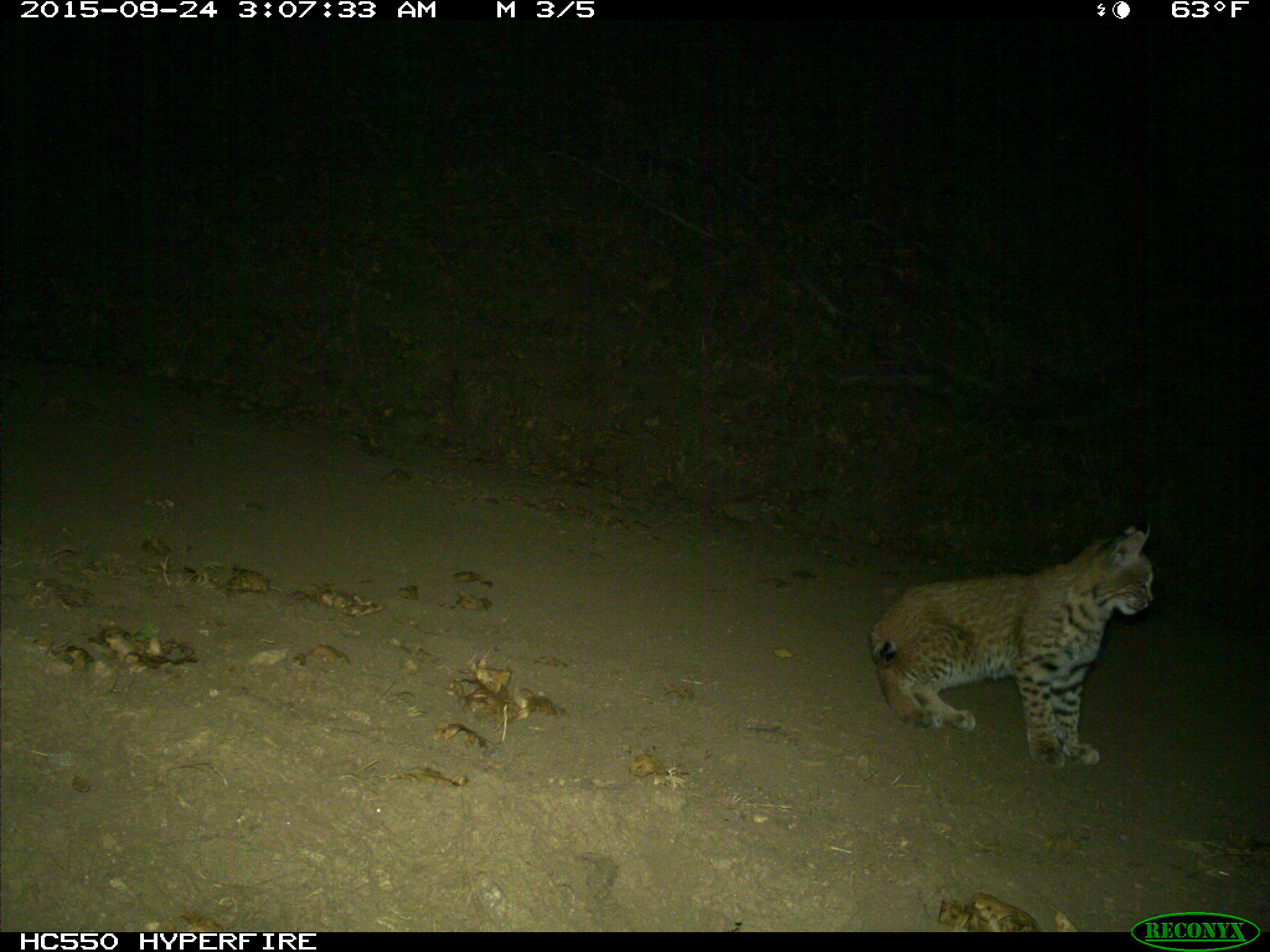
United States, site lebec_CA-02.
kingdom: Animalia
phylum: Chordata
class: Mammalia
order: Carnivora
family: Felidae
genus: Lynx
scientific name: Lynx rufus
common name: bobcat